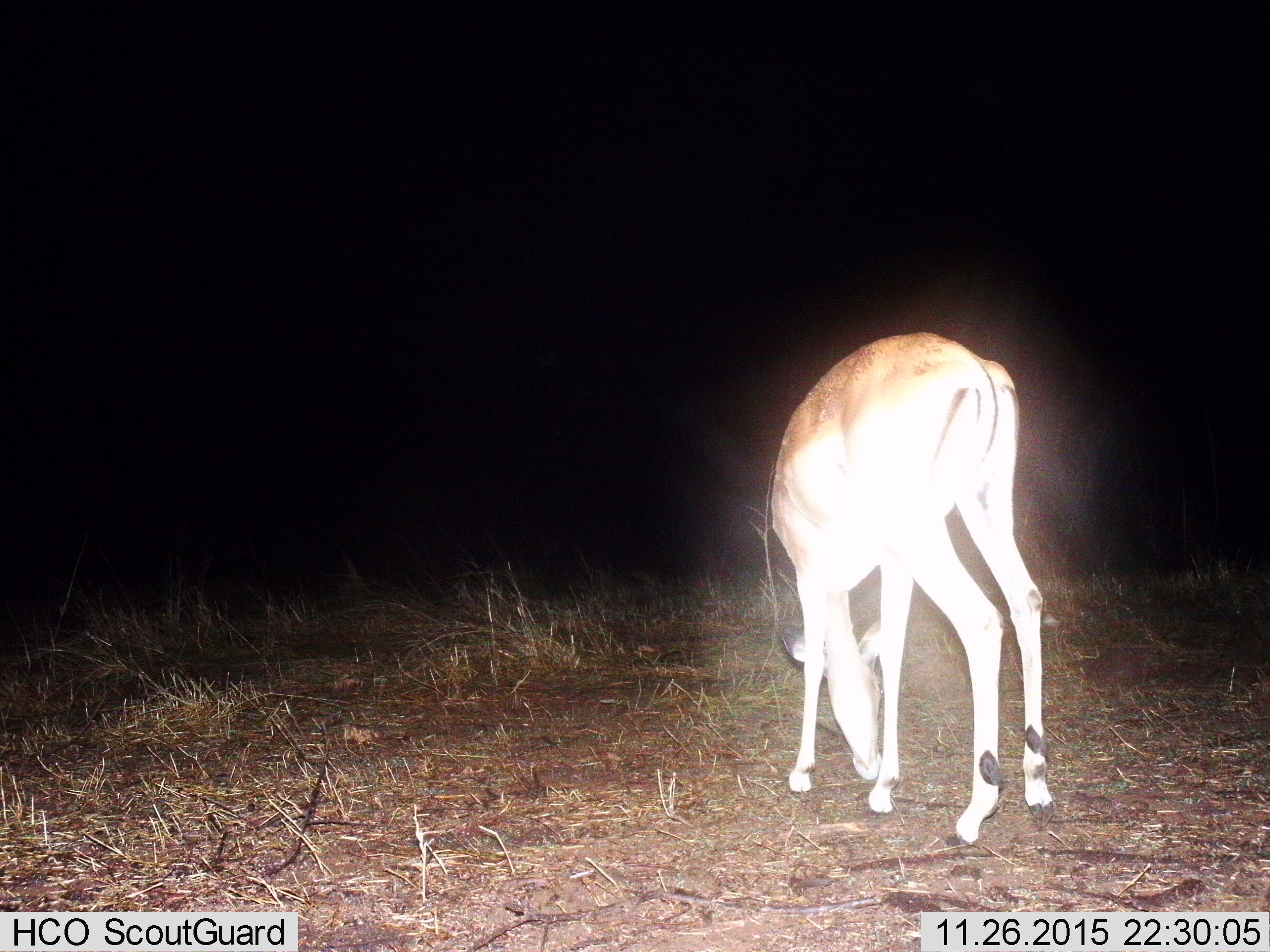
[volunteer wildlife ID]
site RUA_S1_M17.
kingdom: Animalia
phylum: Chordata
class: Mammalia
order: Artiodactyla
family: Bovidae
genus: Aepyceros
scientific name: Aepyceros melampus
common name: impala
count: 1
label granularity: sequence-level